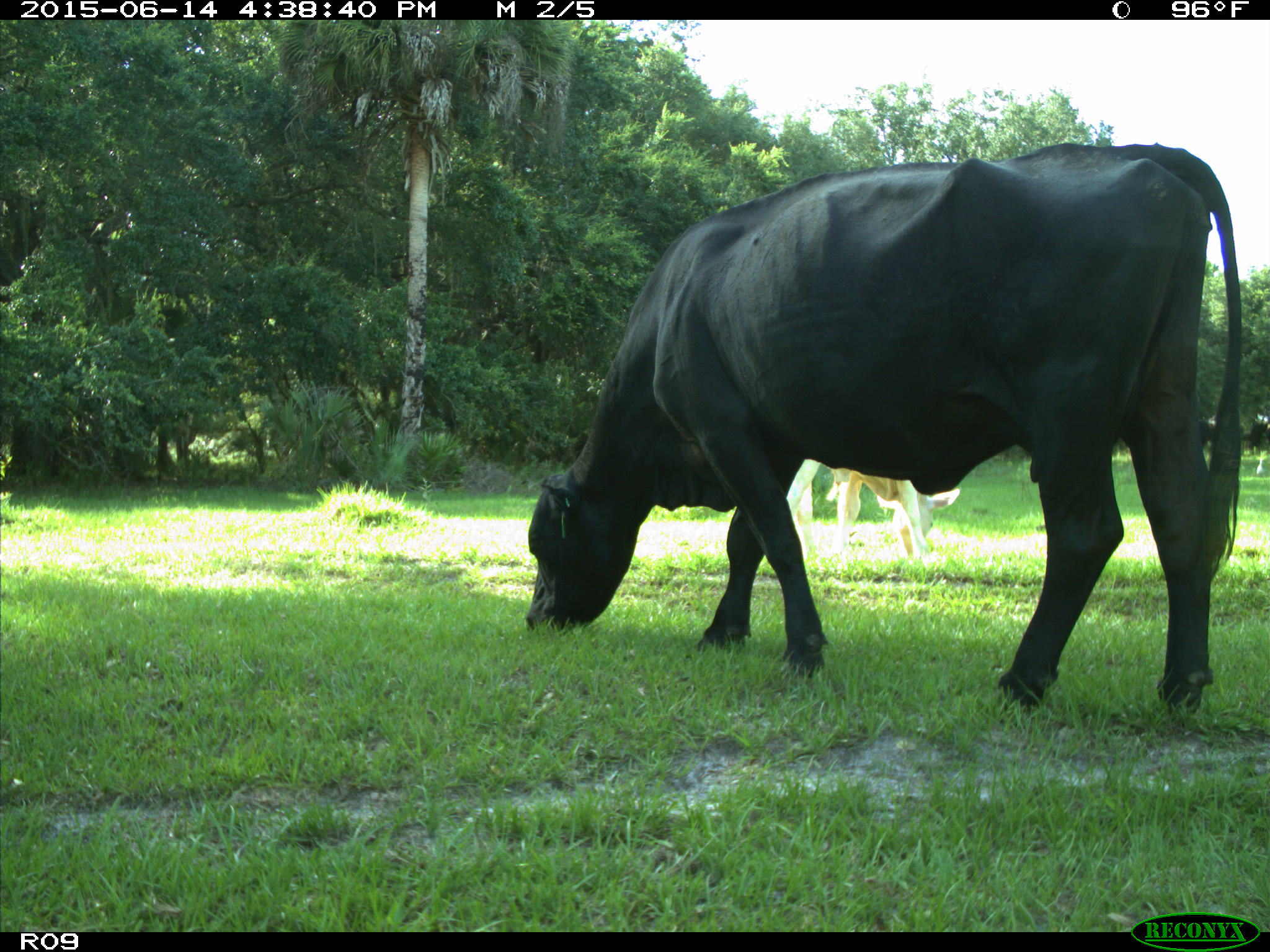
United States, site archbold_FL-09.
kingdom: Animalia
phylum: Chordata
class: Mammalia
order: Artiodactyla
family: Bovidae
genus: Bos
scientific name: Bos taurus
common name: domestic cow